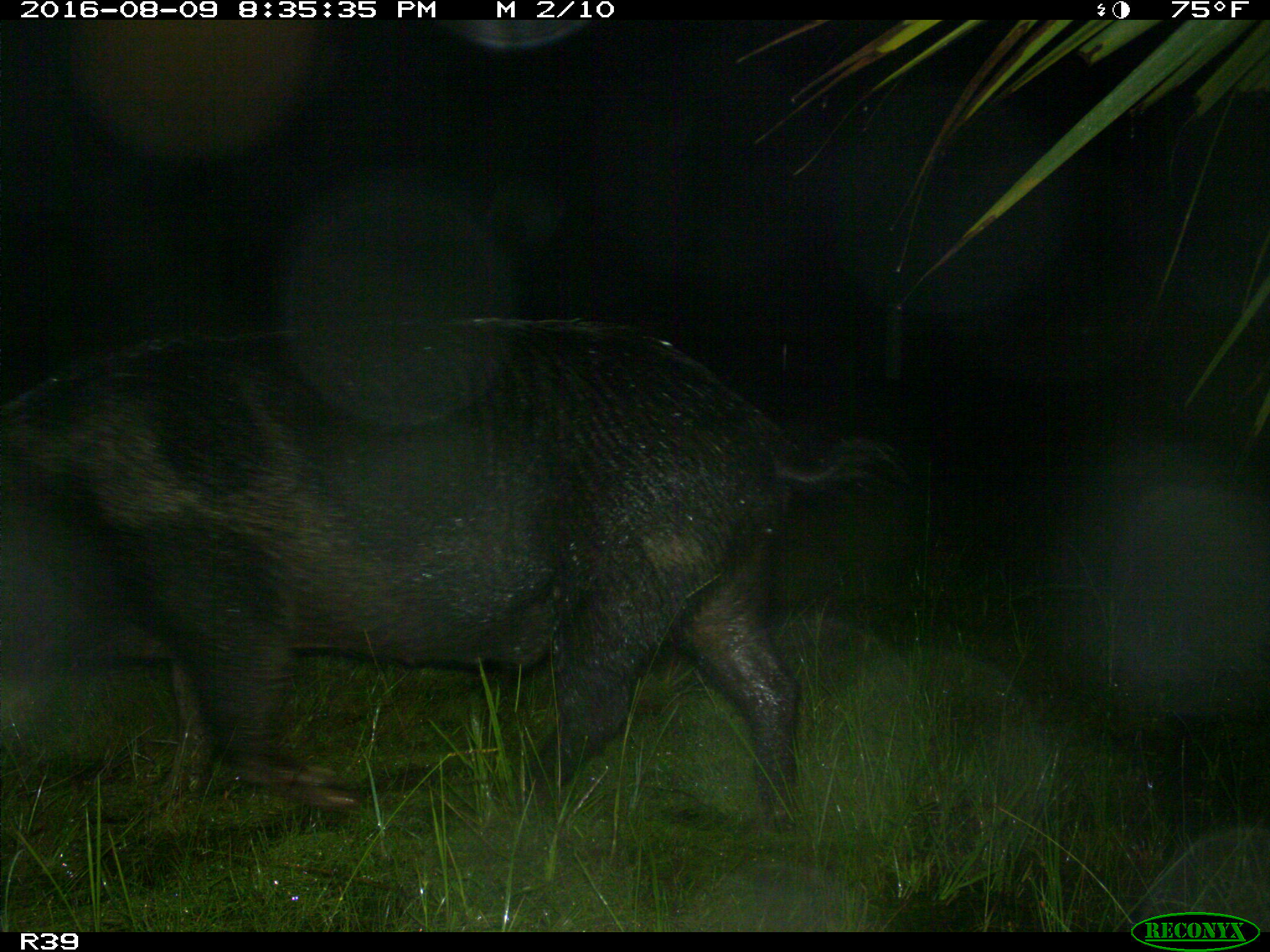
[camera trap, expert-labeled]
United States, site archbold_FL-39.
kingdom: Animalia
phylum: Chordata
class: Mammalia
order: Artiodactyla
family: Suidae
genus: Sus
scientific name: Sus scrofa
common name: wild boar